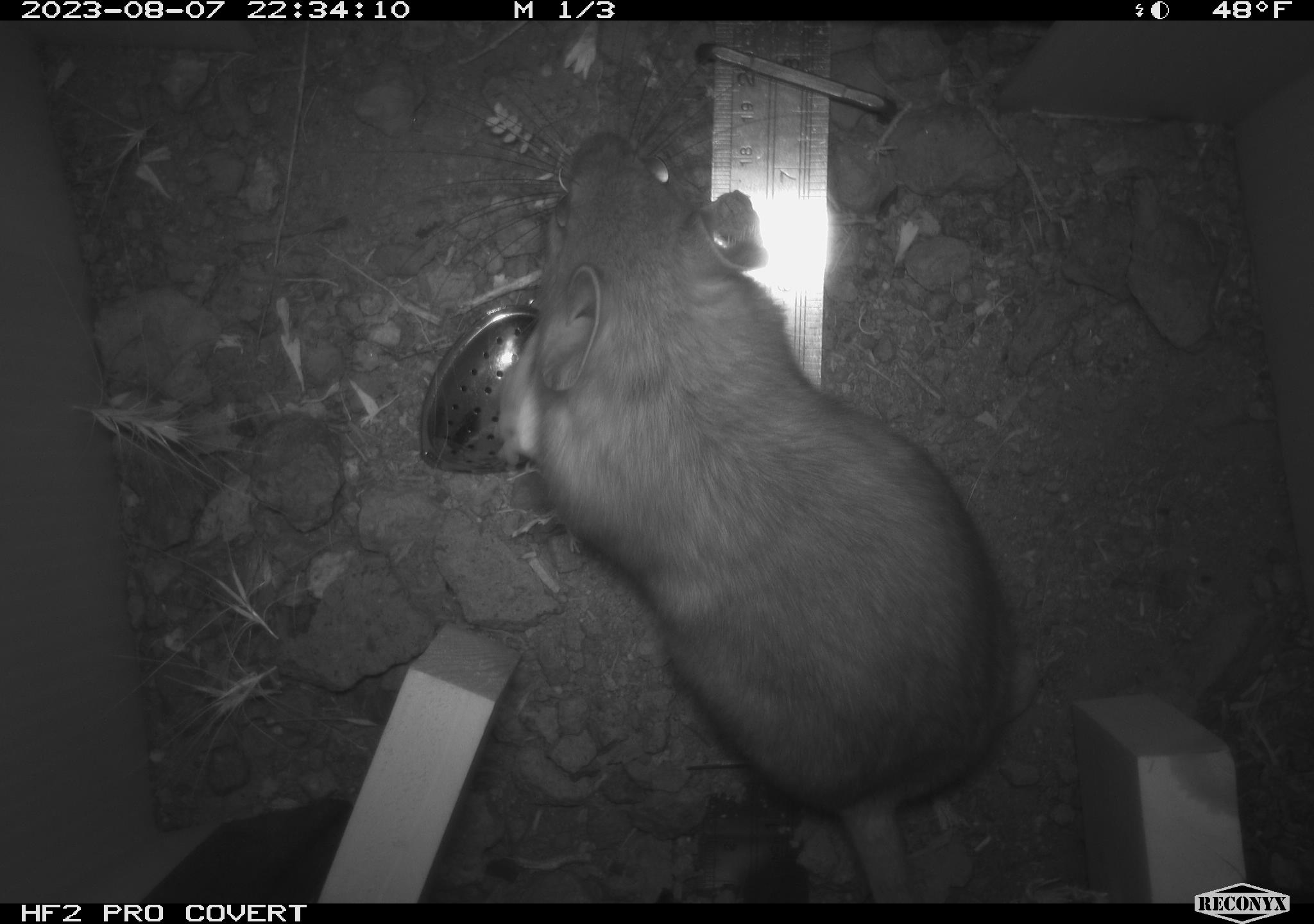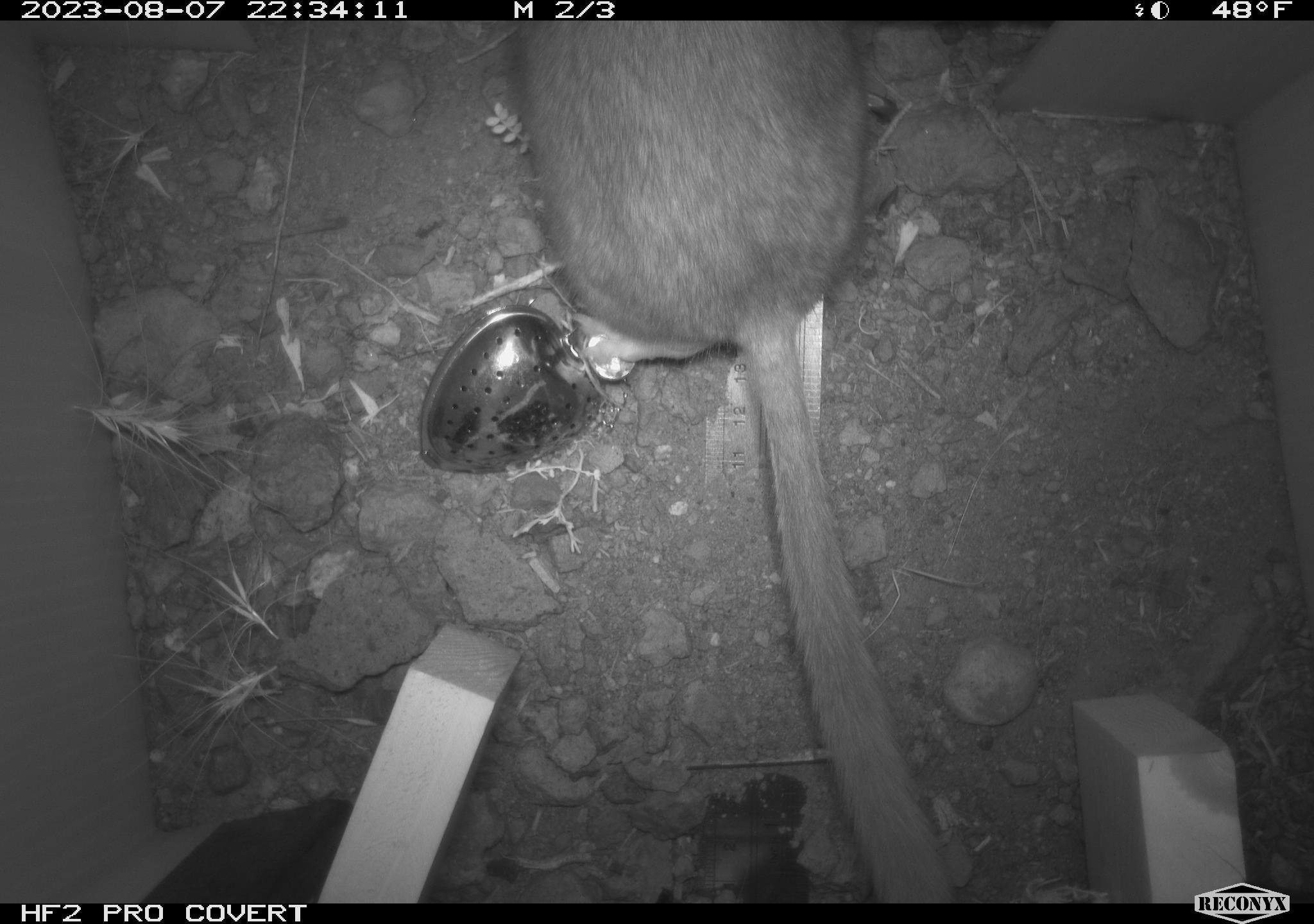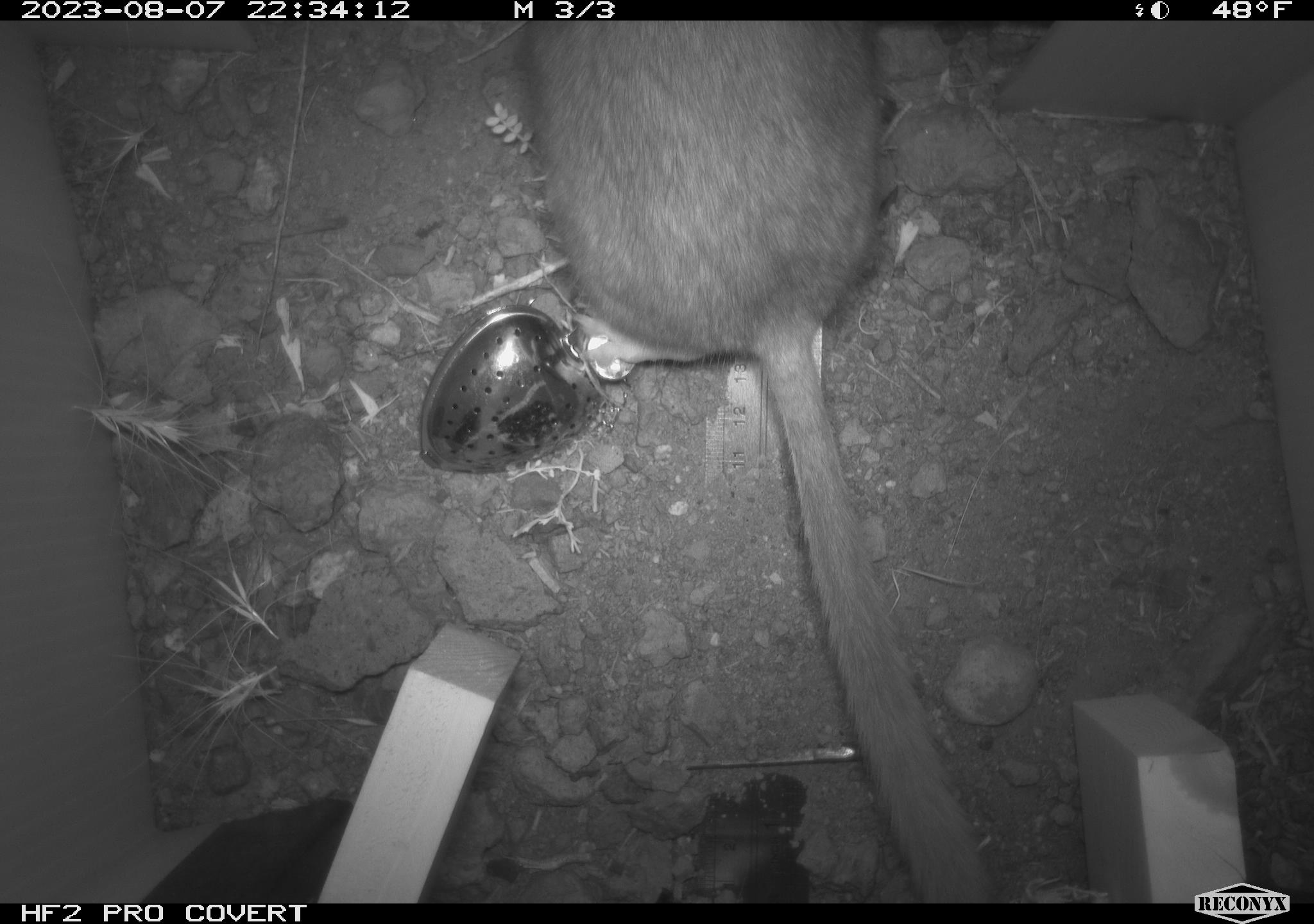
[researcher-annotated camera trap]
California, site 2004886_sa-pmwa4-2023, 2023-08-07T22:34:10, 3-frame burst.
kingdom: Animalia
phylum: Chordata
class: Mammalia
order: Rodentia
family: Cricetidae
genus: Neotoma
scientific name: Neotoma cinerea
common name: bushy-tailed woodrat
Bushy-tailed woodrat (Neotoma cinerea).